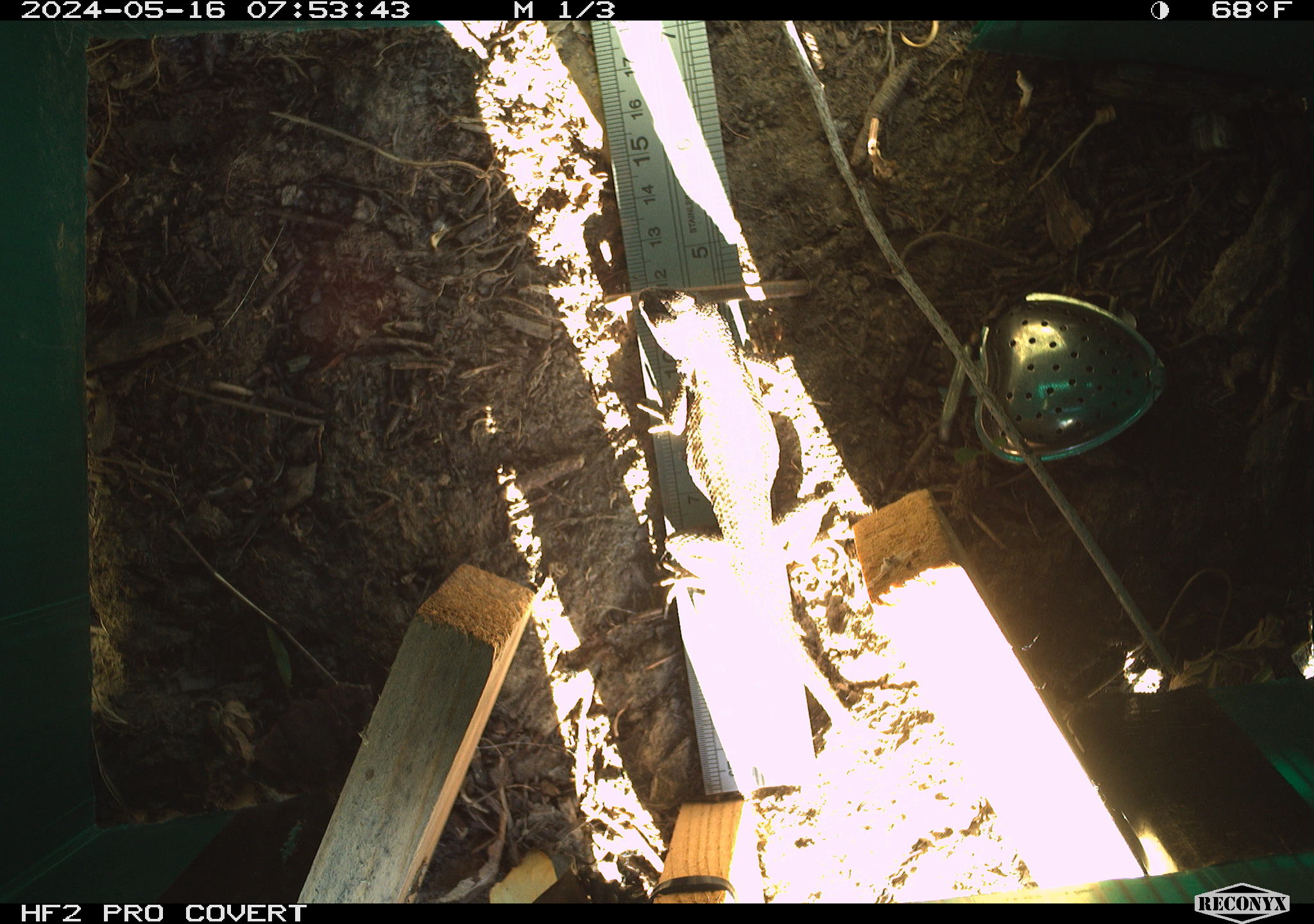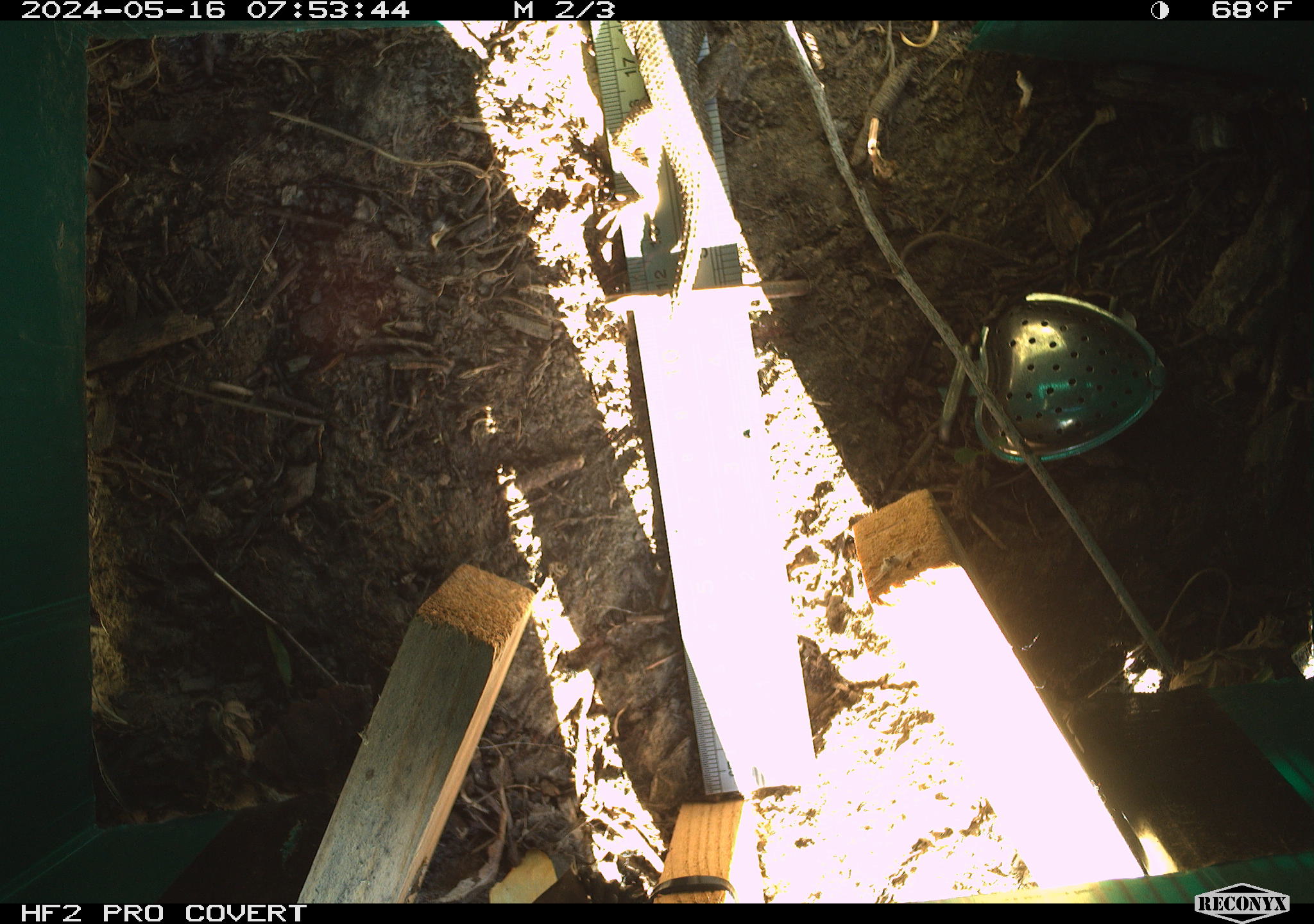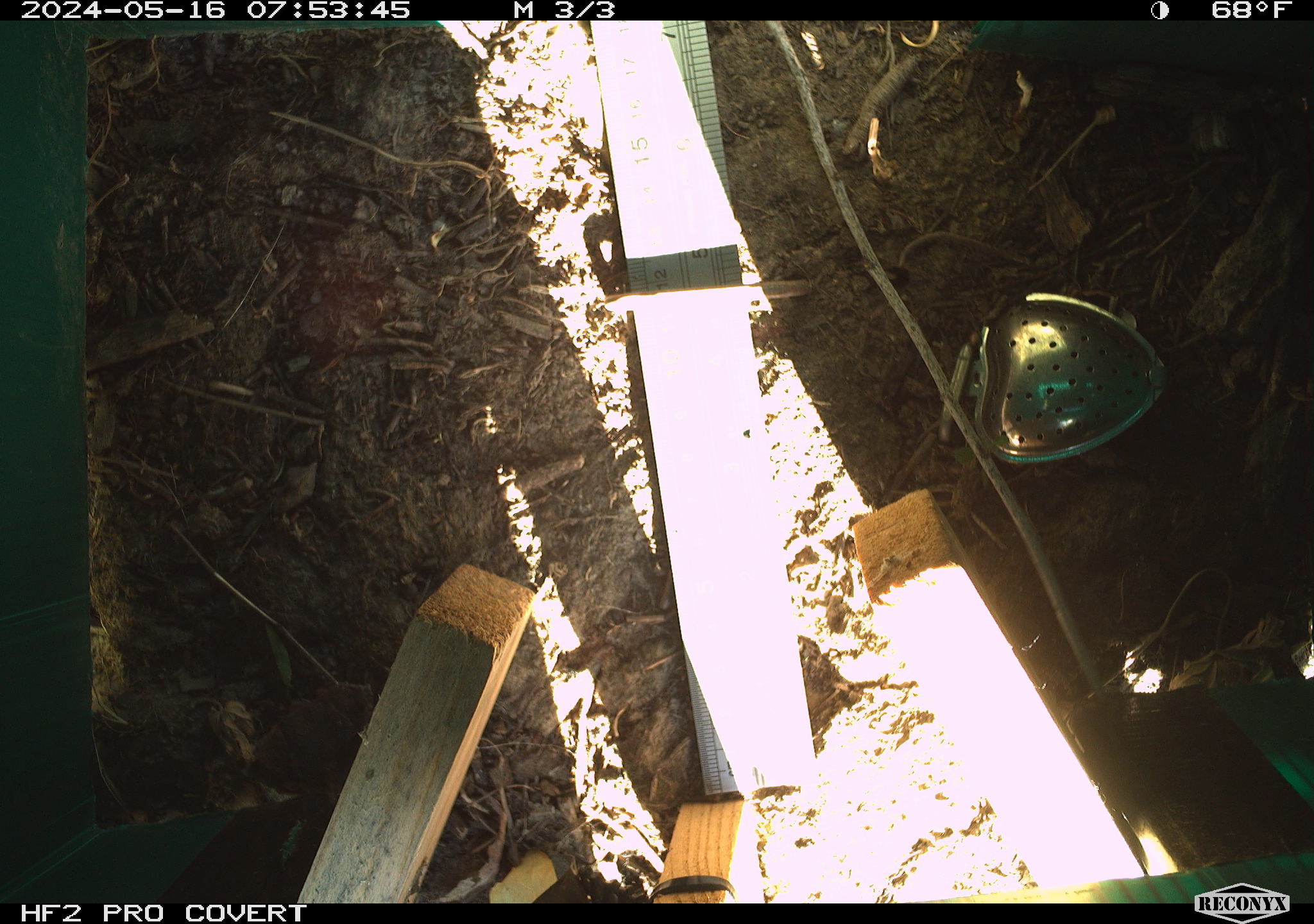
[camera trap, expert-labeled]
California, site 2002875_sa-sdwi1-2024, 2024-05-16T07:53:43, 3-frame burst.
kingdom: Animalia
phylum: Chordata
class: Reptilia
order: Squamata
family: Phrynosomatidae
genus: Sceloporus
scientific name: Sceloporus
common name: spiny lizards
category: sceloporus species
Sceloporus species (spiny lizards) (Sceloporus).